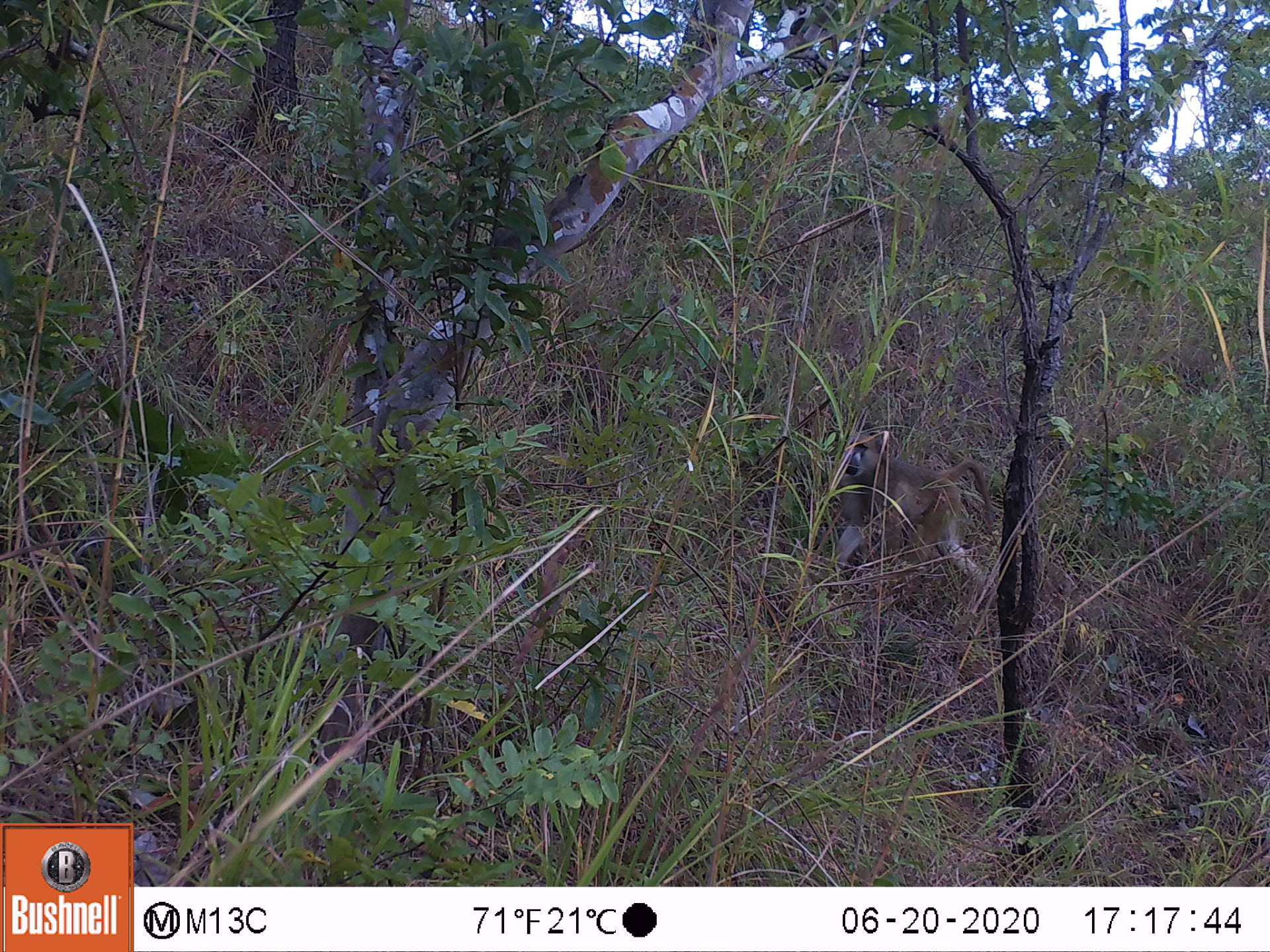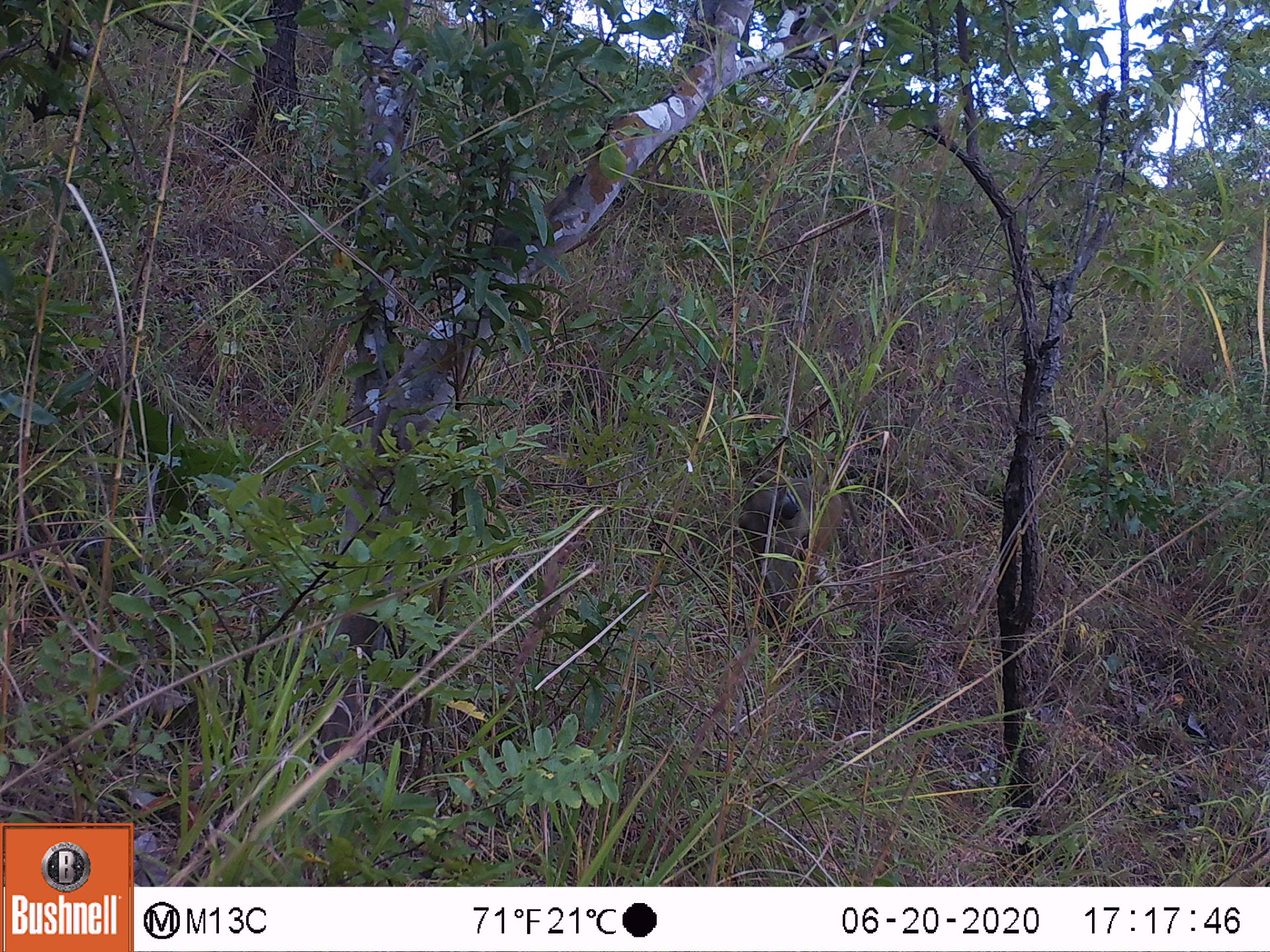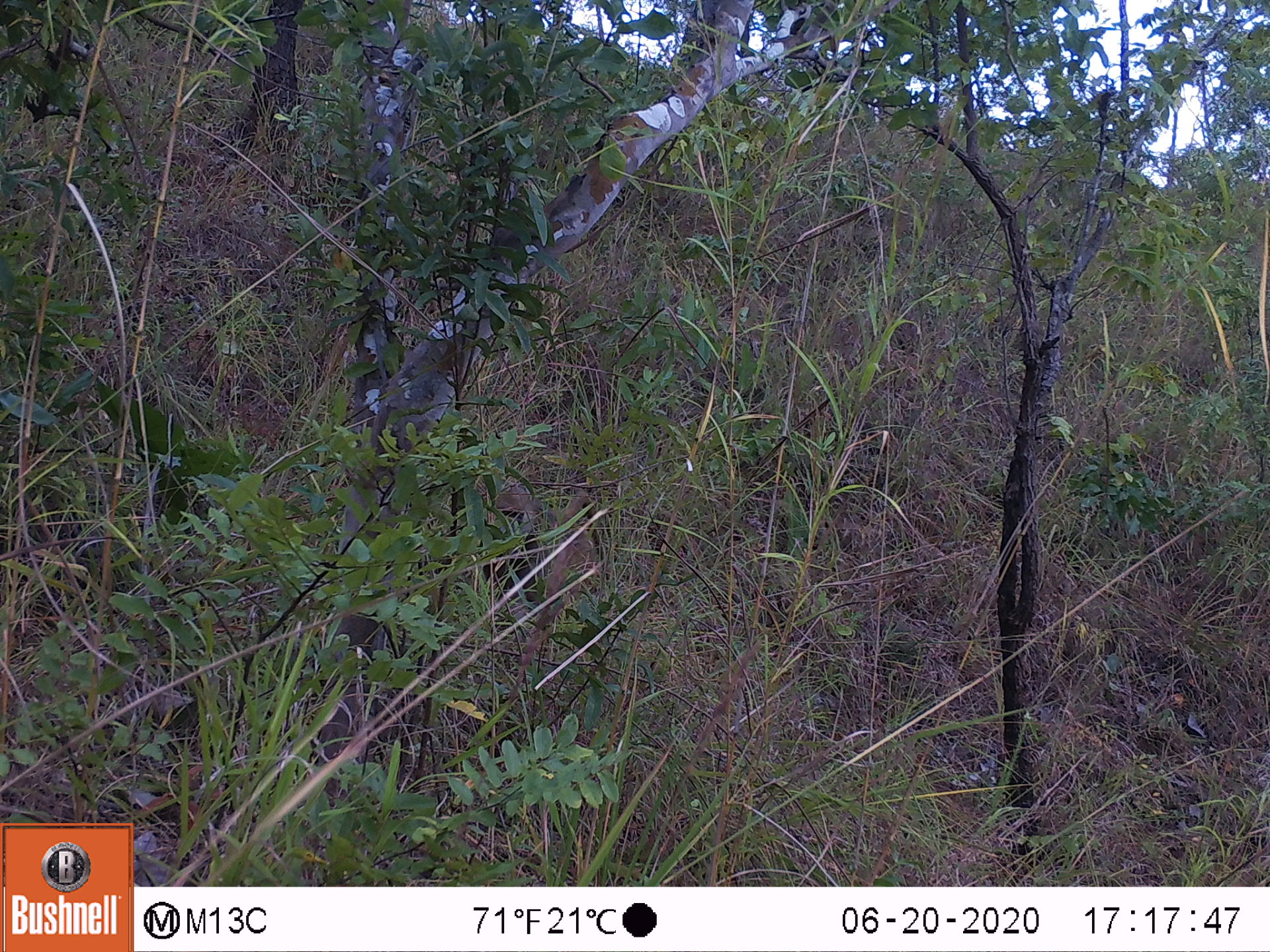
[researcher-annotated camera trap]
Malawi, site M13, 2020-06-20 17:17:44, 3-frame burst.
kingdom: Animalia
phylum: Chordata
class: Mammalia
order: Primates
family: Cercopithecidae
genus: Papio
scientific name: Papio cynocephalus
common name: yellow baboon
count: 1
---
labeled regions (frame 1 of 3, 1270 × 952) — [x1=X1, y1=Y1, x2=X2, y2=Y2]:
yellow baboon: [x1=823, y1=430, x2=984, y2=576]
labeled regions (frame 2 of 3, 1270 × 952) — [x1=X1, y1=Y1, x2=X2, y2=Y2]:
yellow baboon: [x1=743, y1=460, x2=859, y2=605]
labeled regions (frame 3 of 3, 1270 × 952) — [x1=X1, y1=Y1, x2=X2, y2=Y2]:
yellow baboon: [x1=482, y1=485, x2=612, y2=617]